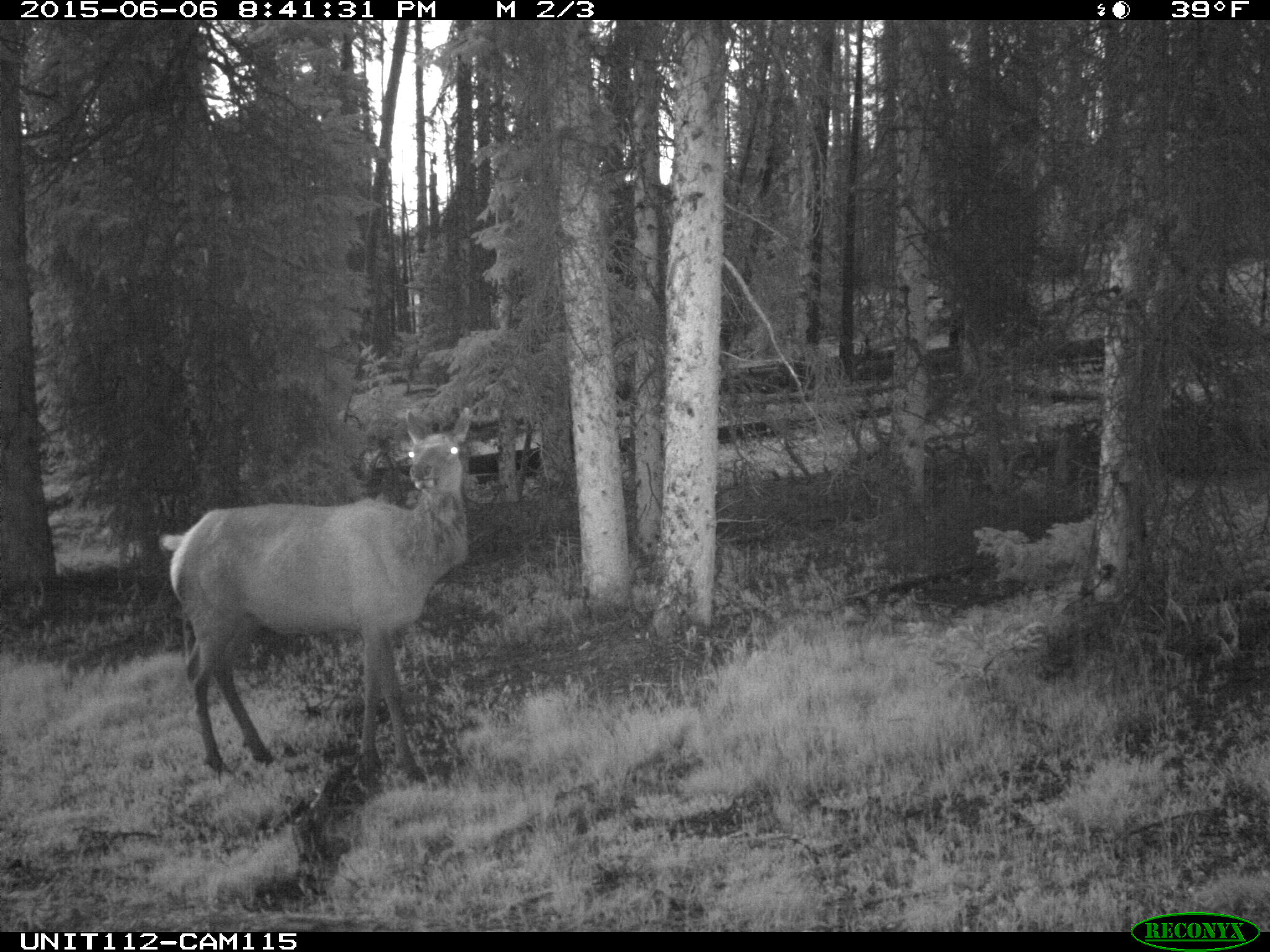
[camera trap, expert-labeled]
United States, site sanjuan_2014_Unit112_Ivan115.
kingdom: Animalia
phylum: Chordata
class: Mammalia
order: Artiodactyla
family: Cervidae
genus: Cervus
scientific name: Cervus elaphus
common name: red deer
Cervus elaphus (red deer).